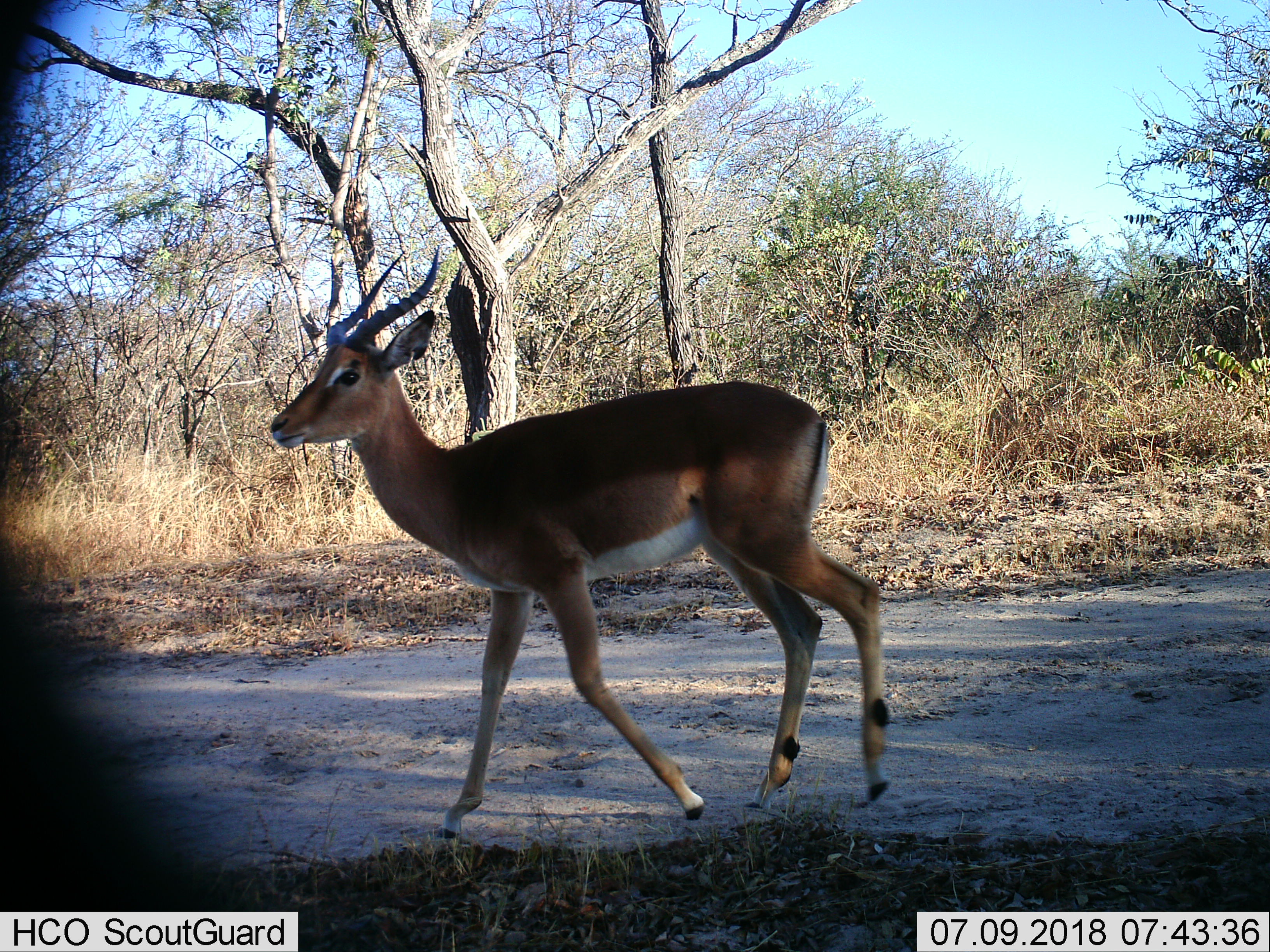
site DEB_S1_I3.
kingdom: Animalia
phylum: Chordata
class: Mammalia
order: Artiodactyla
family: Bovidae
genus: Aepyceros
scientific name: Aepyceros melampus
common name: impala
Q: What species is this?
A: Impala (Aepyceros melampus).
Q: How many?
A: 1.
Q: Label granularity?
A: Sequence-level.